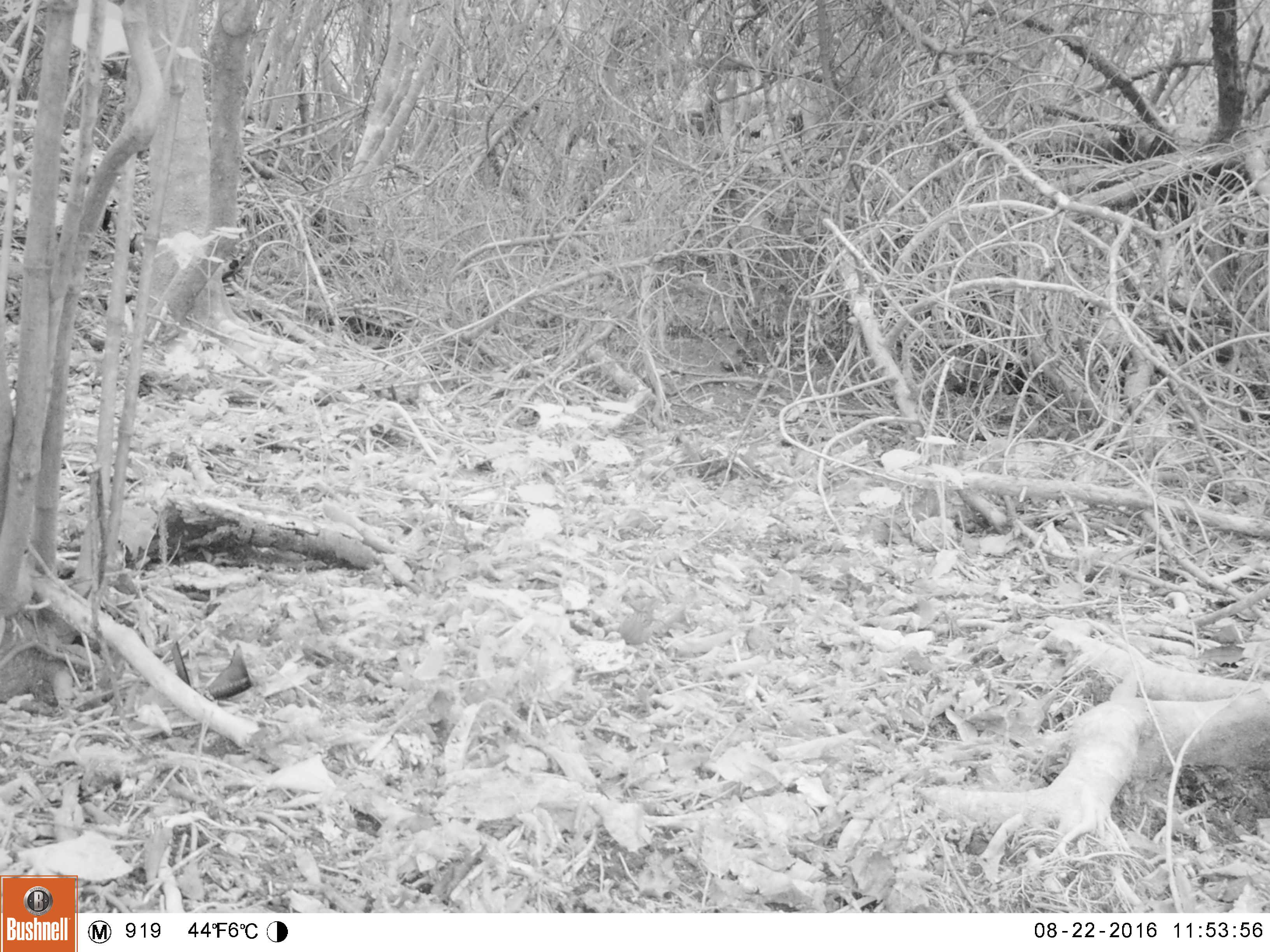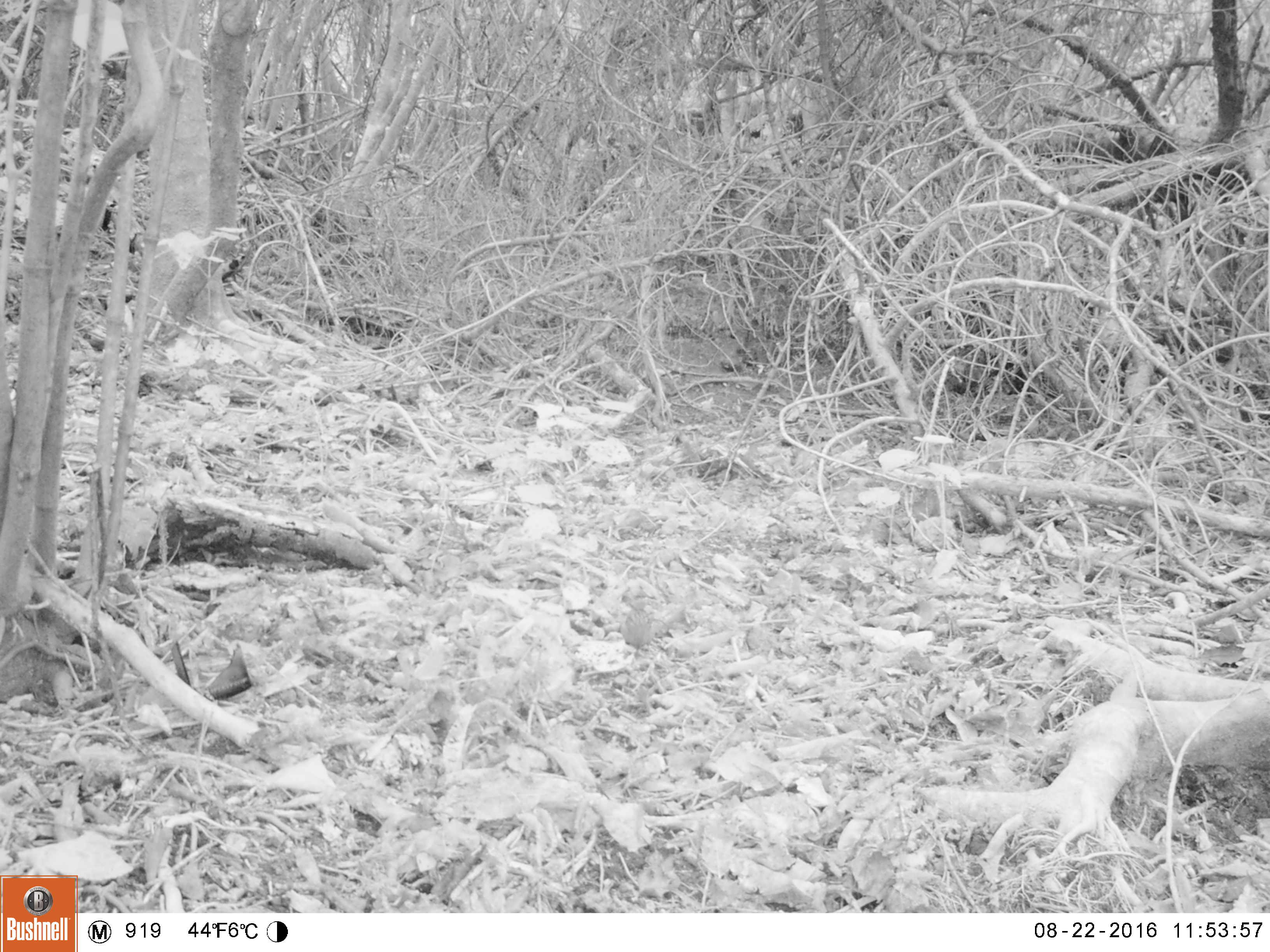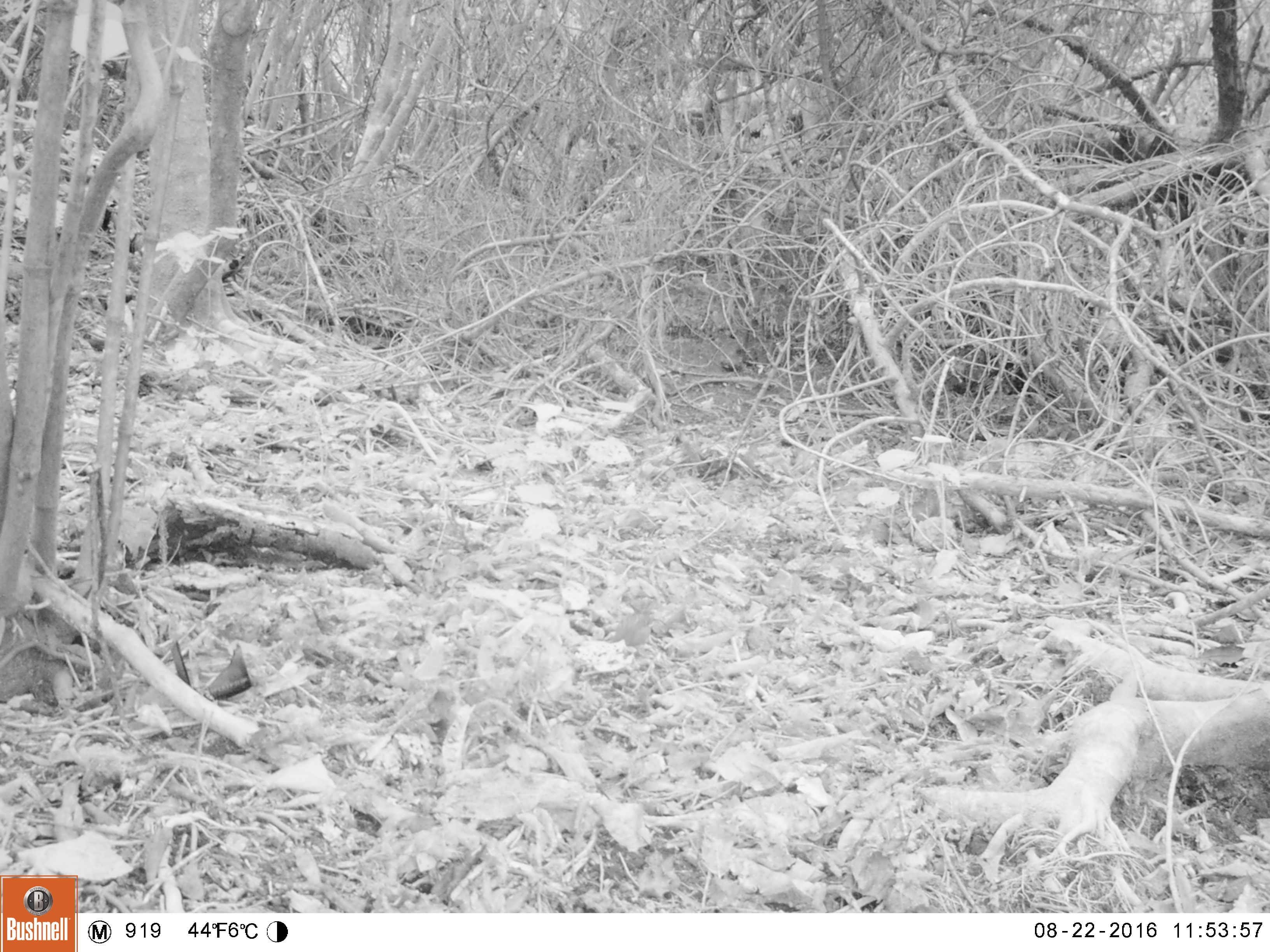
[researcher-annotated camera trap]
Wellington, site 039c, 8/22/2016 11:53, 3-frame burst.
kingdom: Animalia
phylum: Chordata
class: Aves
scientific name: Aves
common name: bird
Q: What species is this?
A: Bird (Aves).